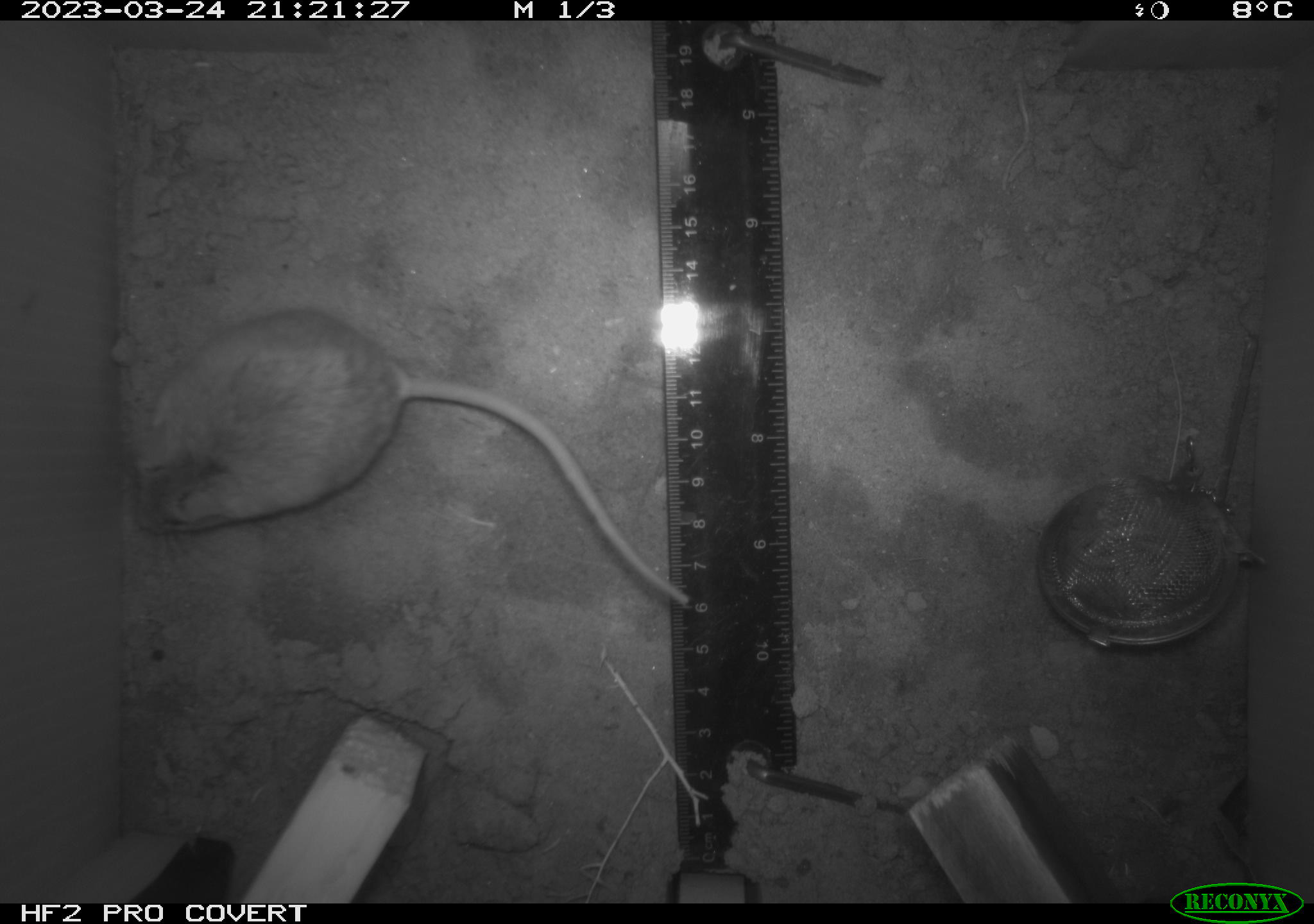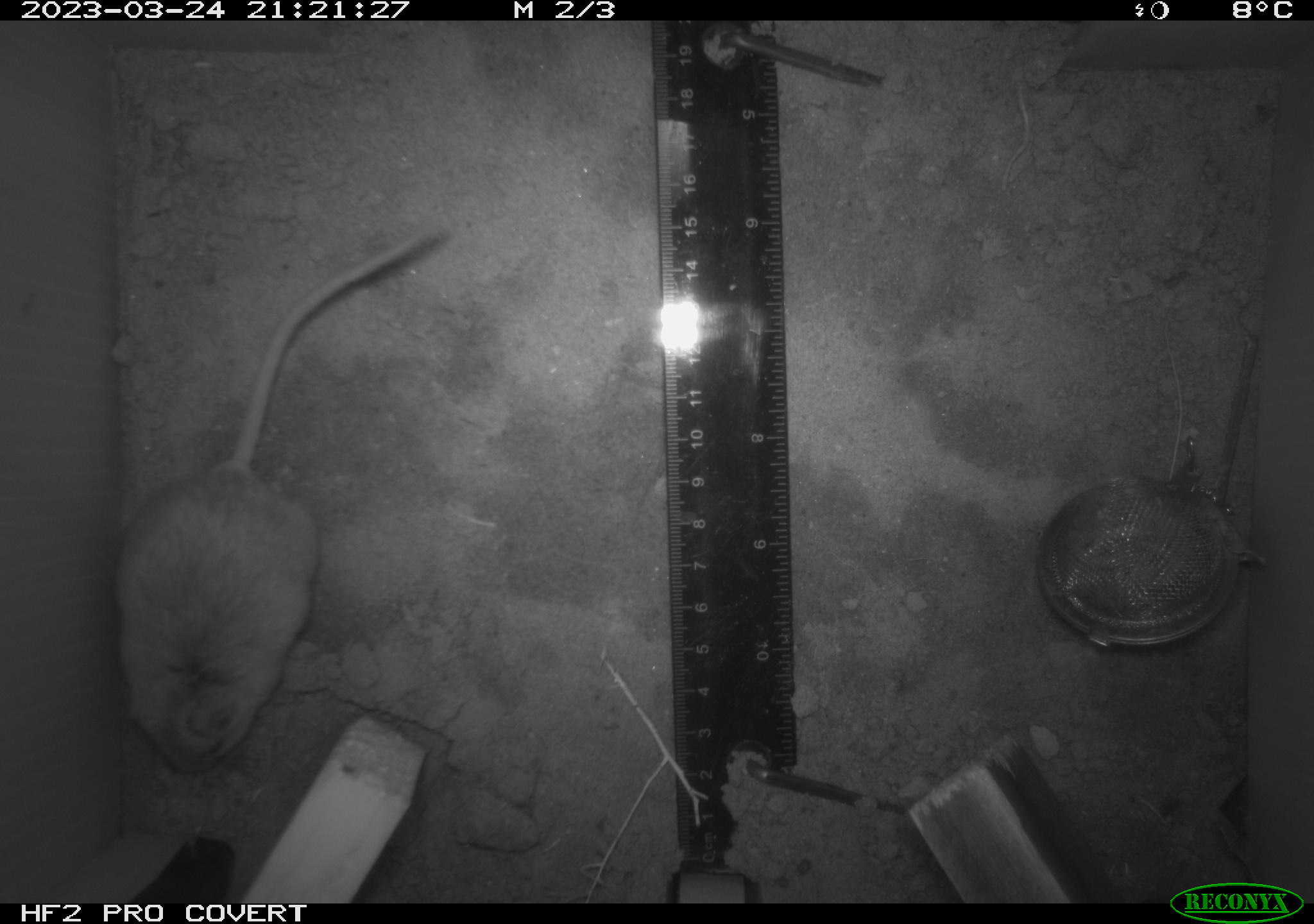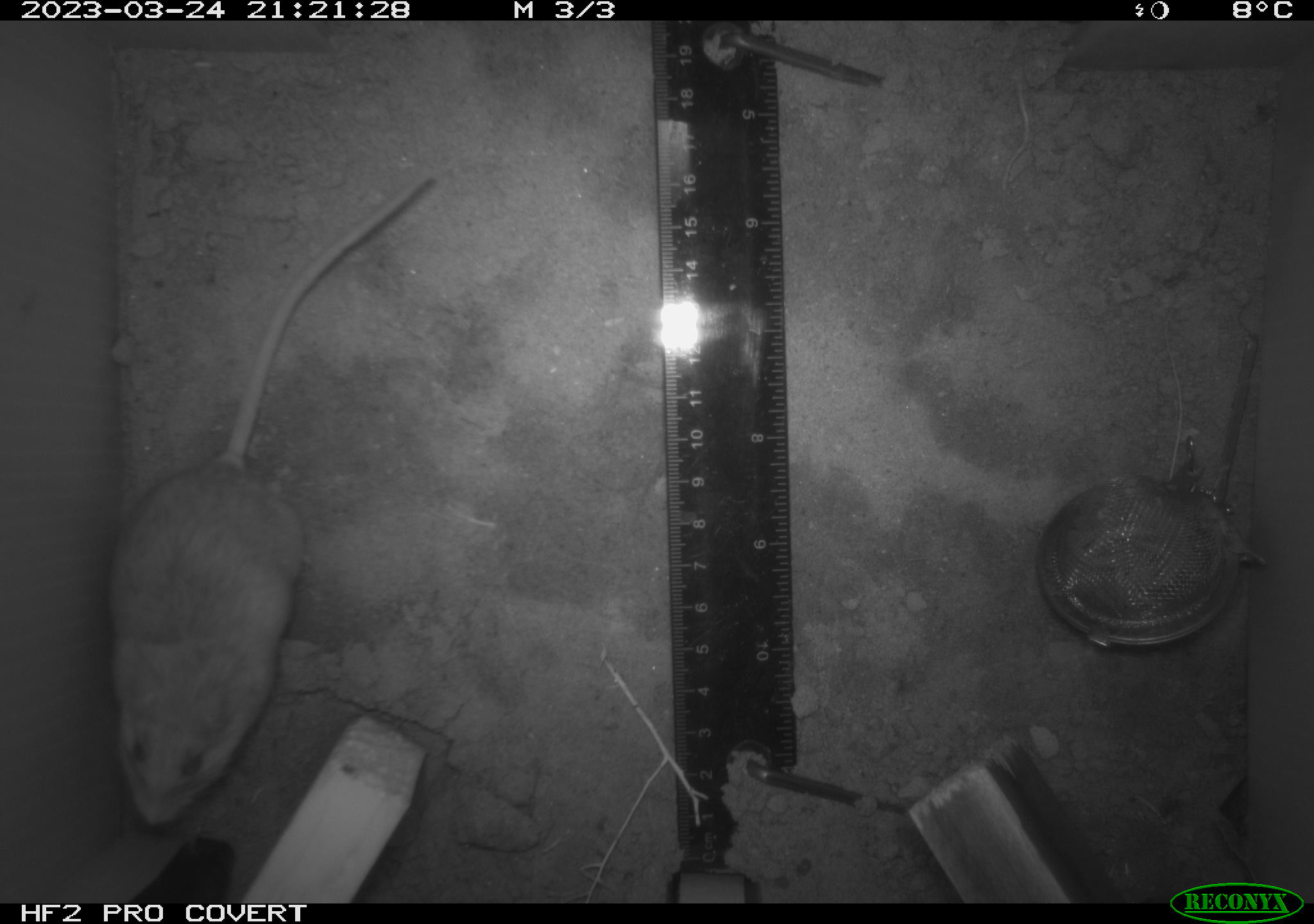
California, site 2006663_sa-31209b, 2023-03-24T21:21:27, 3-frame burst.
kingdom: Animalia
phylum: Chordata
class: Mammalia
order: Rodentia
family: Cricetidae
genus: Peromyscus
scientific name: Peromyscus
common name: deer mice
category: peromyscus species